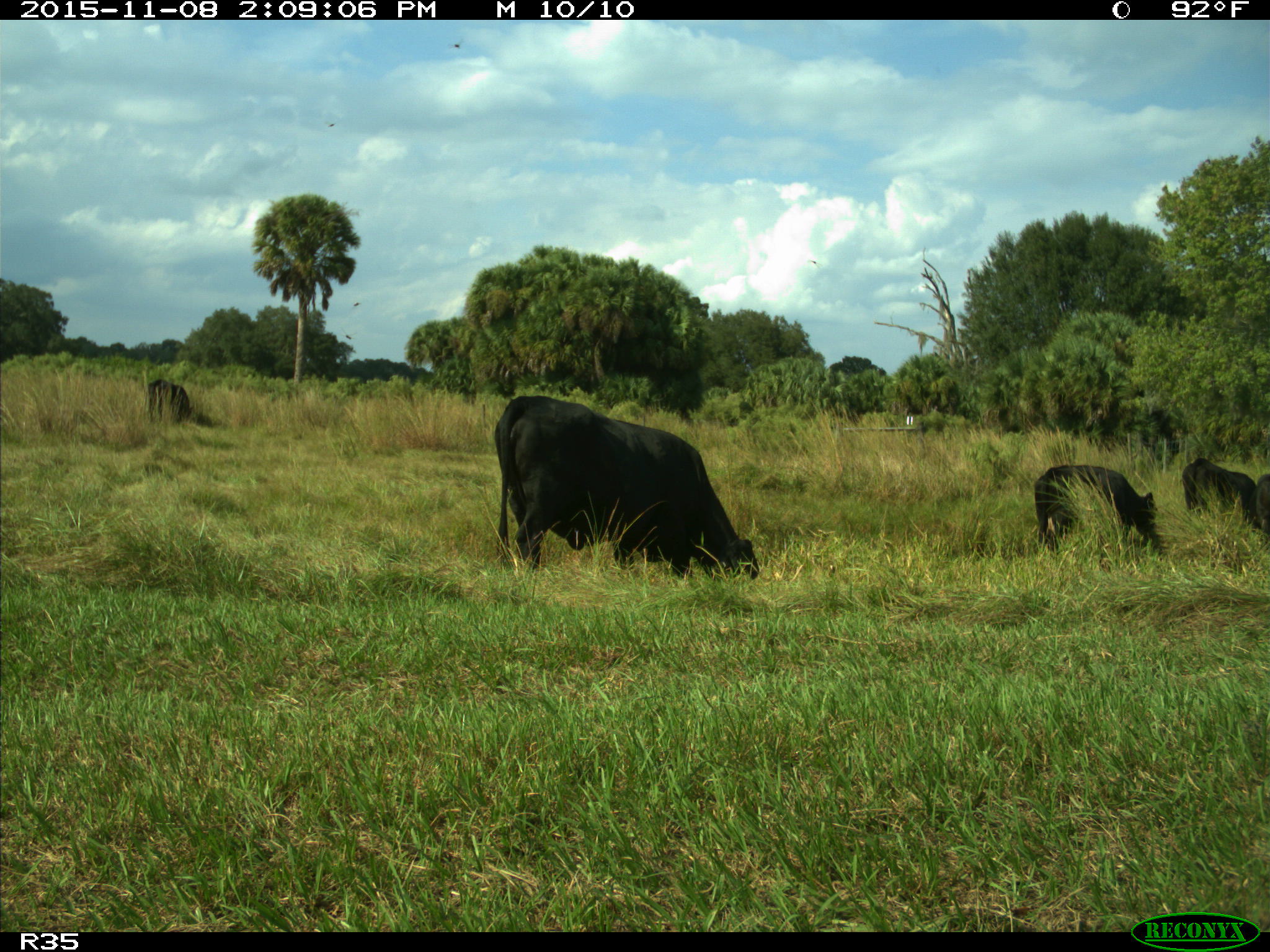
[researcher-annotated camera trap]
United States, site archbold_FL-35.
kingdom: Animalia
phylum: Chordata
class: Mammalia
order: Artiodactyla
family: Bovidae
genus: Bos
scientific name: Bos taurus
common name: domestic cow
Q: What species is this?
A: Bos taurus (domestic cow).